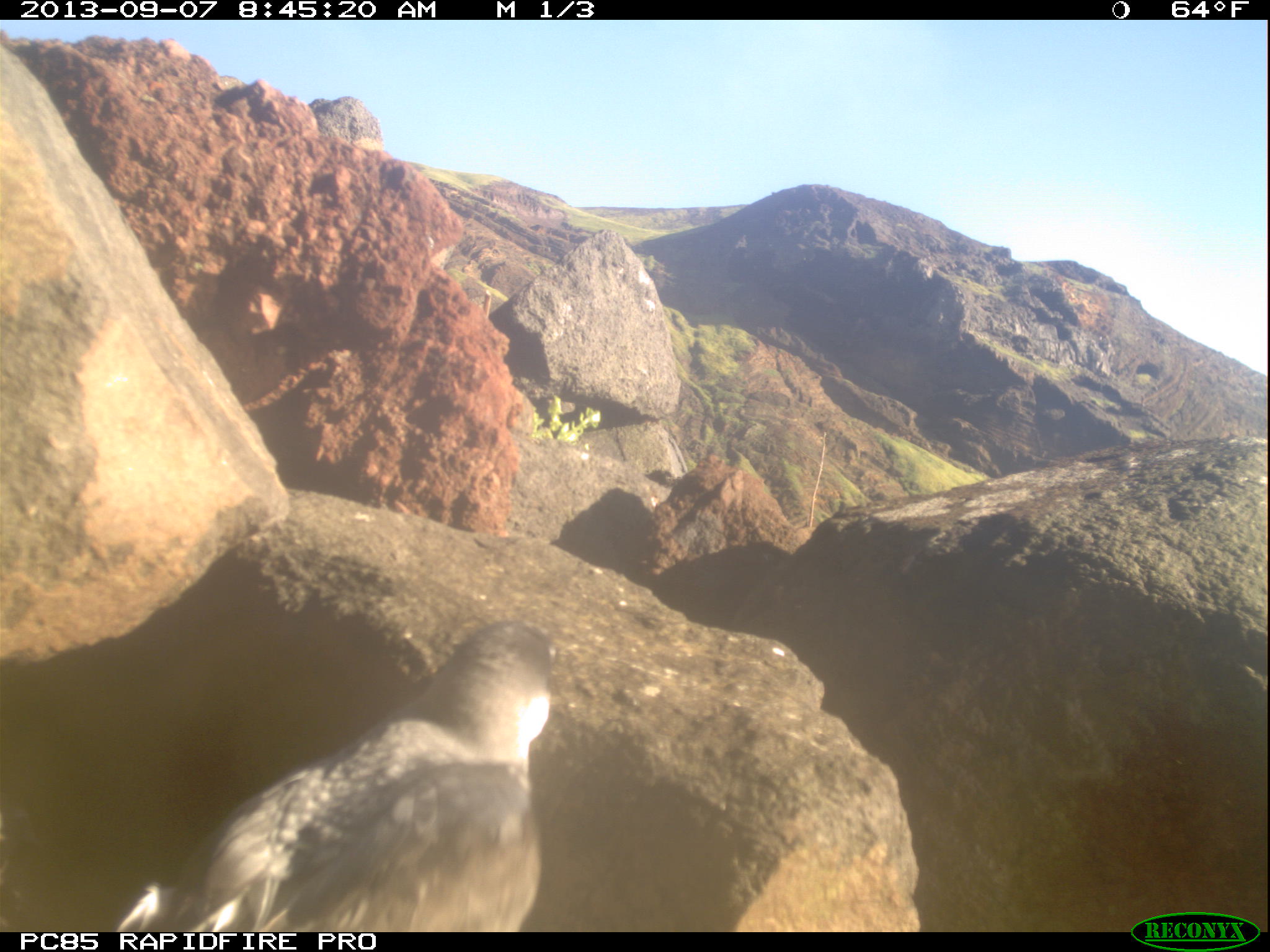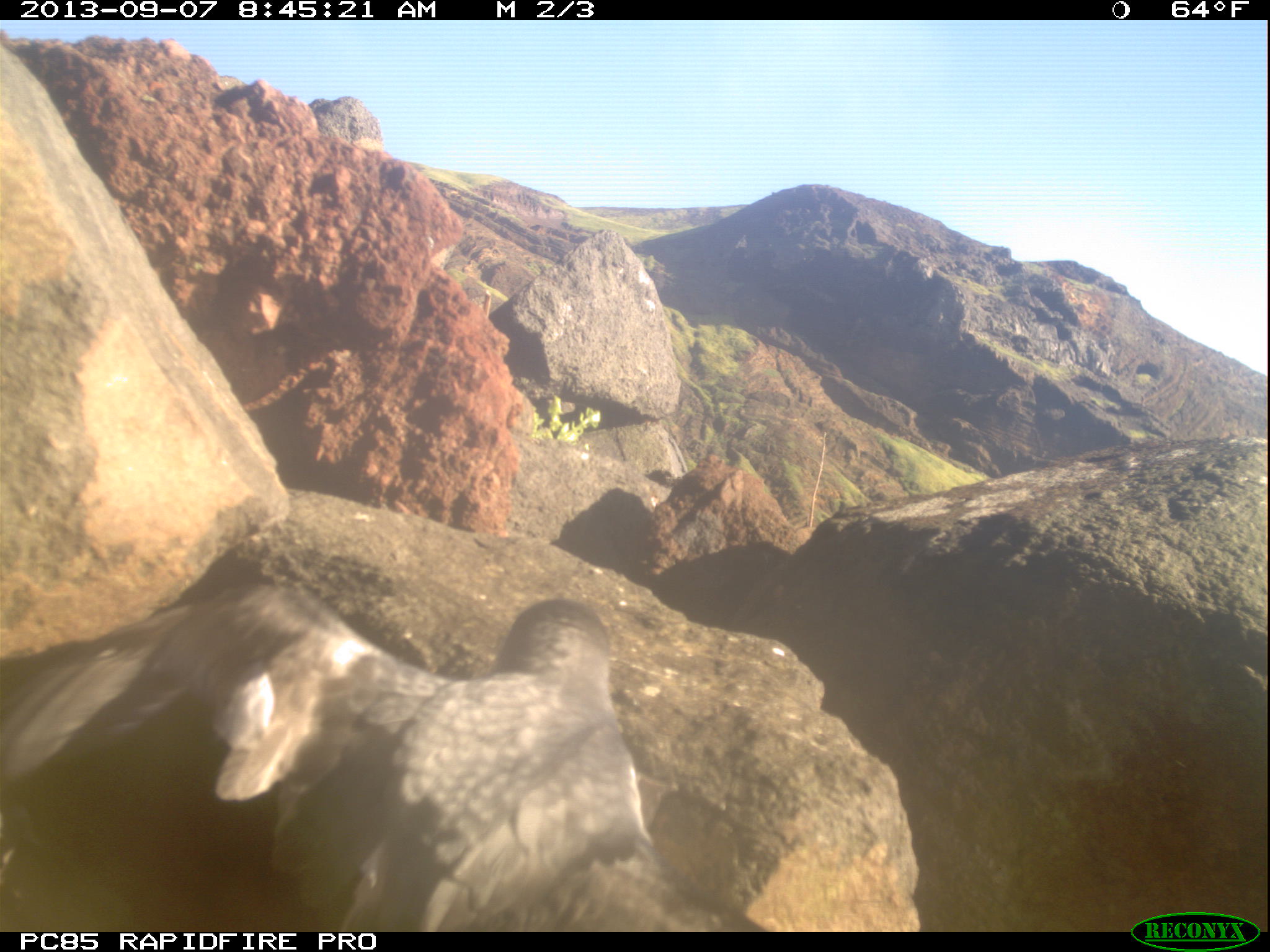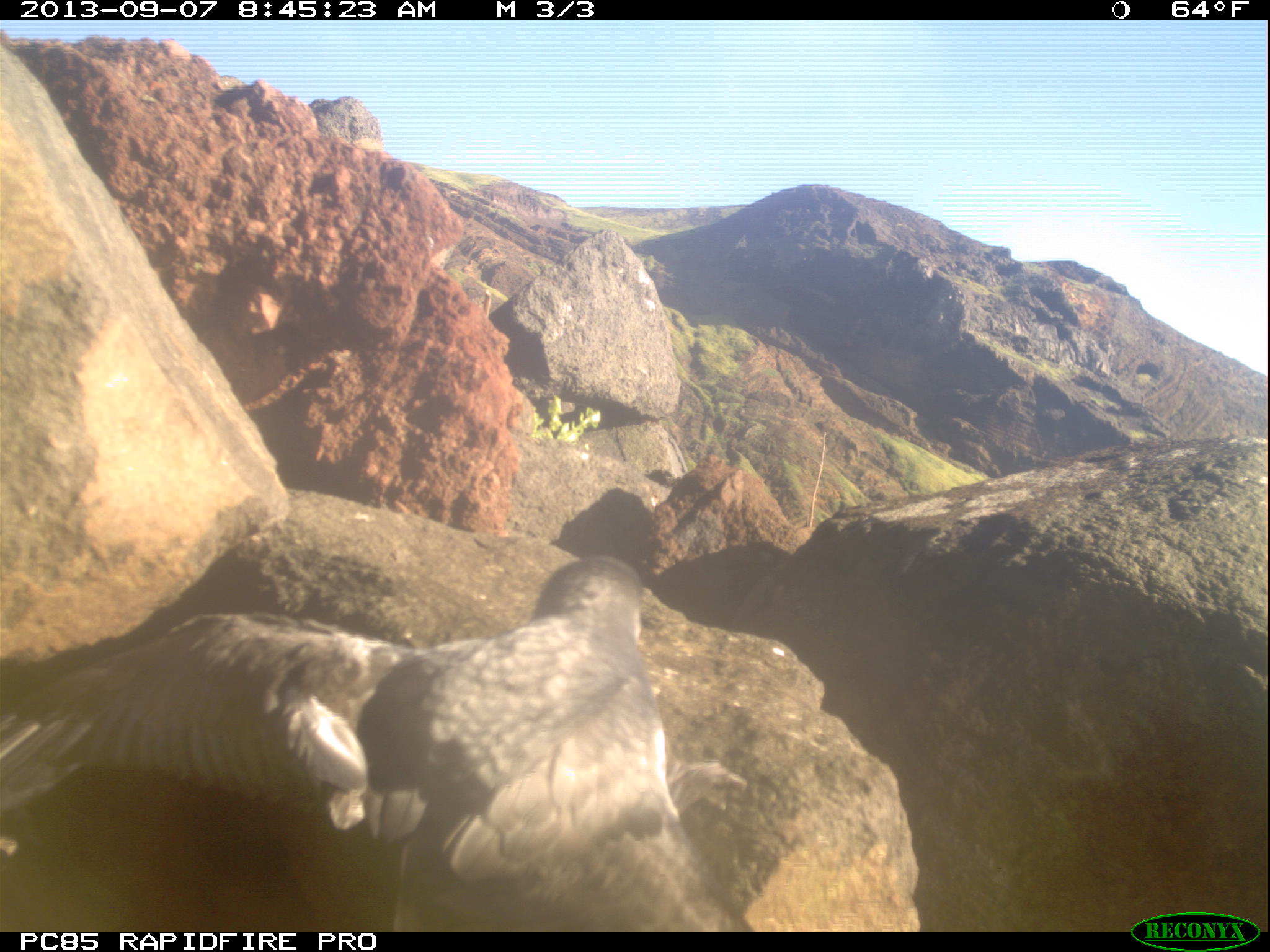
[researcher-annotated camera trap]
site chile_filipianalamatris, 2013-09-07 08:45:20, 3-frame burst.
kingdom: Animalia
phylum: Chordata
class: Aves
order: Procellariiformes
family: Procellariidae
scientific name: Procellariidae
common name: petrel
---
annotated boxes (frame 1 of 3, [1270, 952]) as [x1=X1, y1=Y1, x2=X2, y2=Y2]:
petrel: [x1=52, y1=612, x2=572, y2=931]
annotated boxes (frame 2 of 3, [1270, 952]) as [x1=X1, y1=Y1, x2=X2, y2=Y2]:
petrel: [x1=0, y1=561, x2=757, y2=940]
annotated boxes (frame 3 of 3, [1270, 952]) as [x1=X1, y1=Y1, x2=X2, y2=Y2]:
petrel: [x1=0, y1=552, x2=754, y2=935]